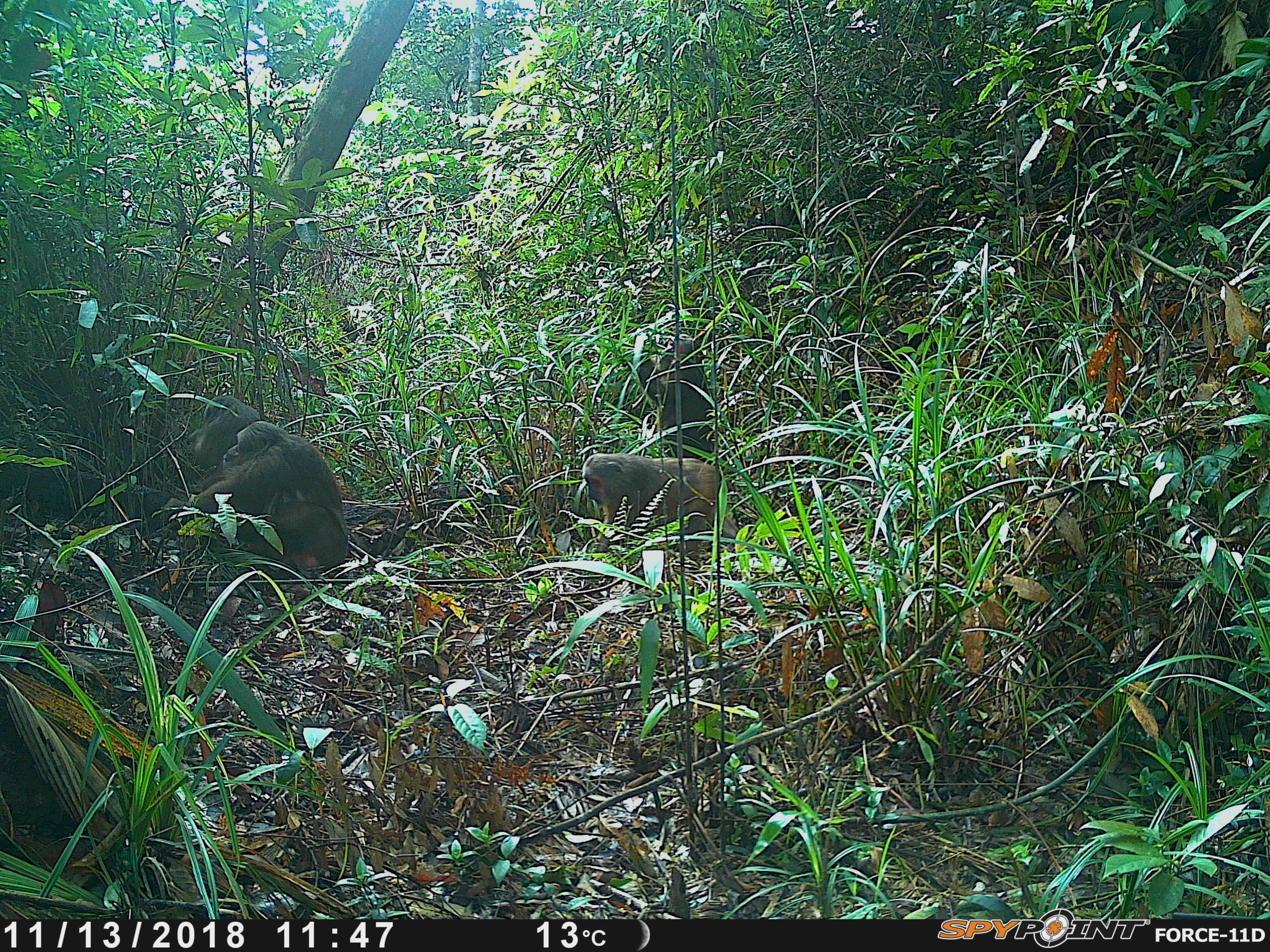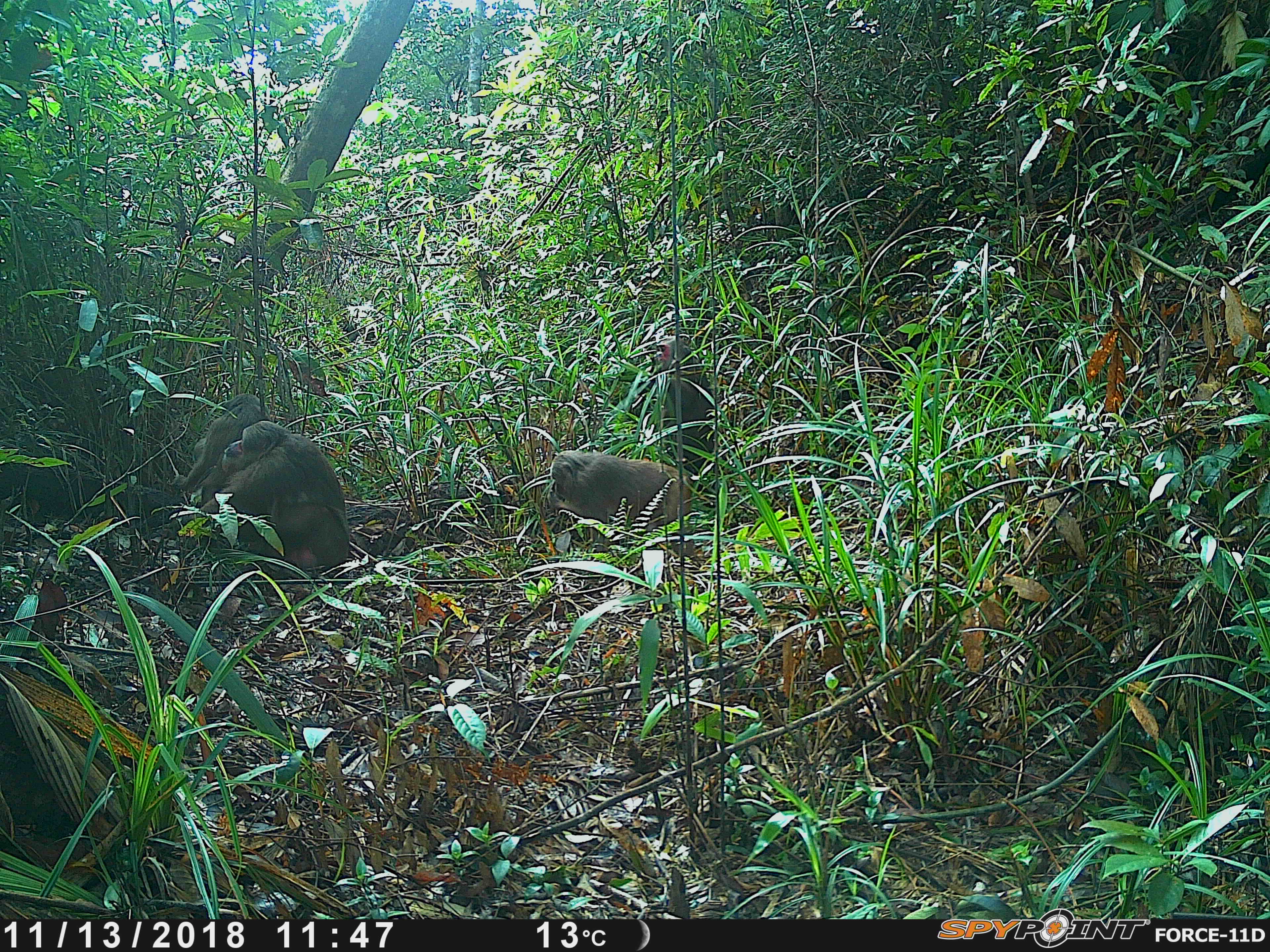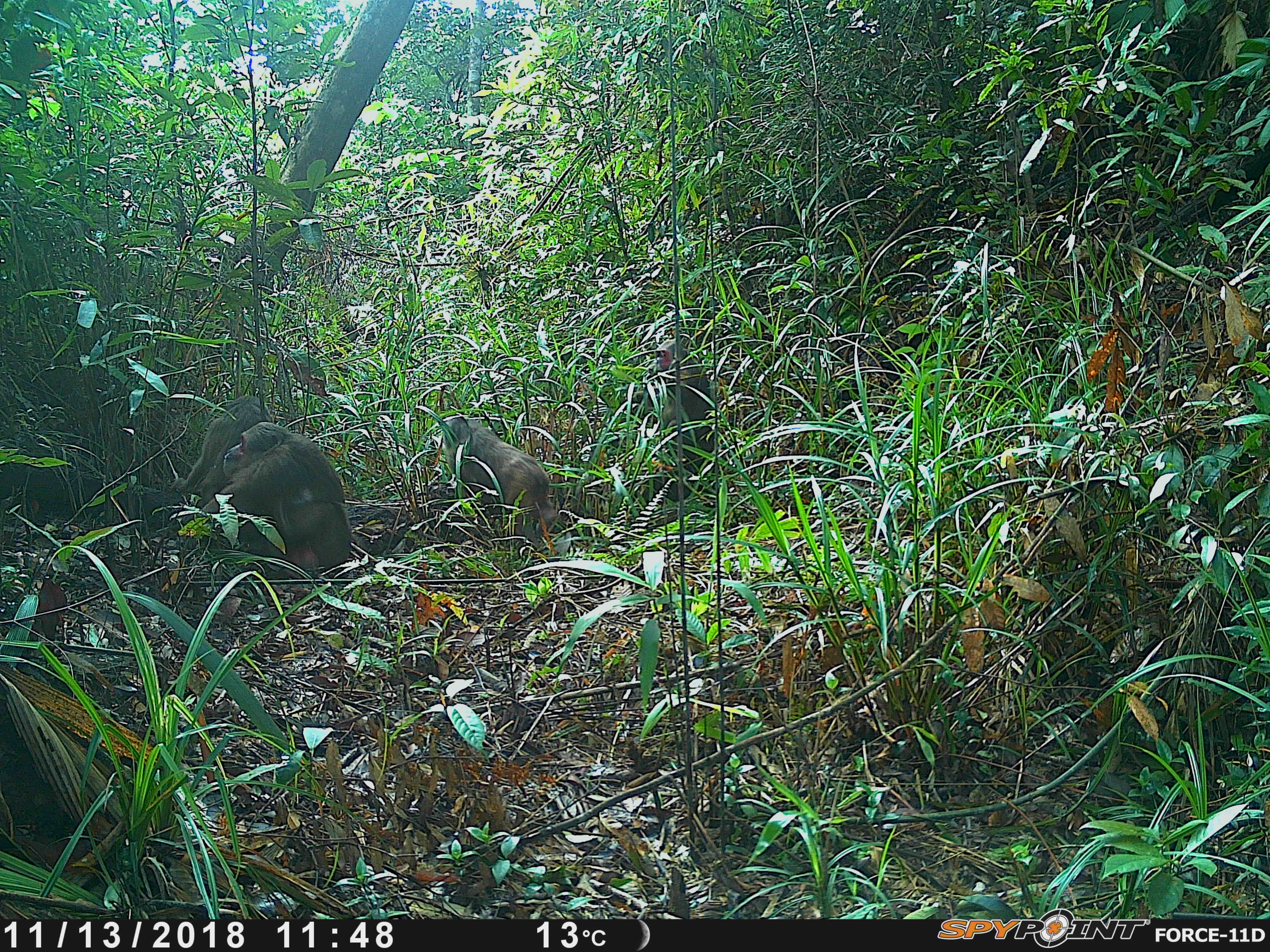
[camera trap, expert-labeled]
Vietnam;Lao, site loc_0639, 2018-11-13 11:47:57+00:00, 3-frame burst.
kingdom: Animalia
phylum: Chordata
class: Mammalia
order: Primates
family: Cercopithecidae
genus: Macaca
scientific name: Macaca arctoides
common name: stump-tailed macaque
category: stump tailed macaque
Stump tailed macaque (stump-tailed macaque) (Macaca arctoides). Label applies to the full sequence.